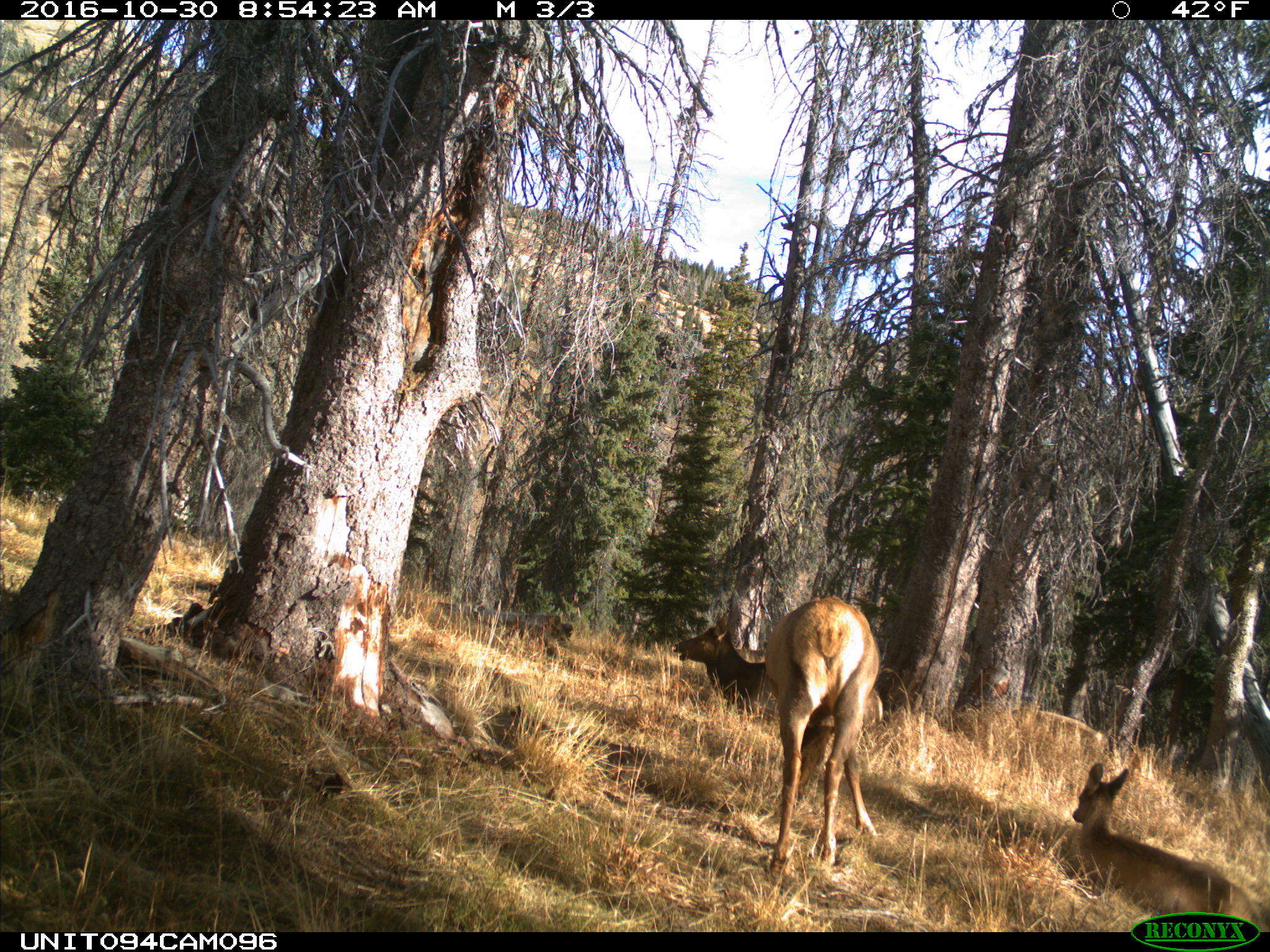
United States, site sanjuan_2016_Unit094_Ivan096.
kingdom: Animalia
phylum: Chordata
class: Mammalia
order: Artiodactyla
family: Cervidae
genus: Cervus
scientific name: Cervus elaphus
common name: red deer